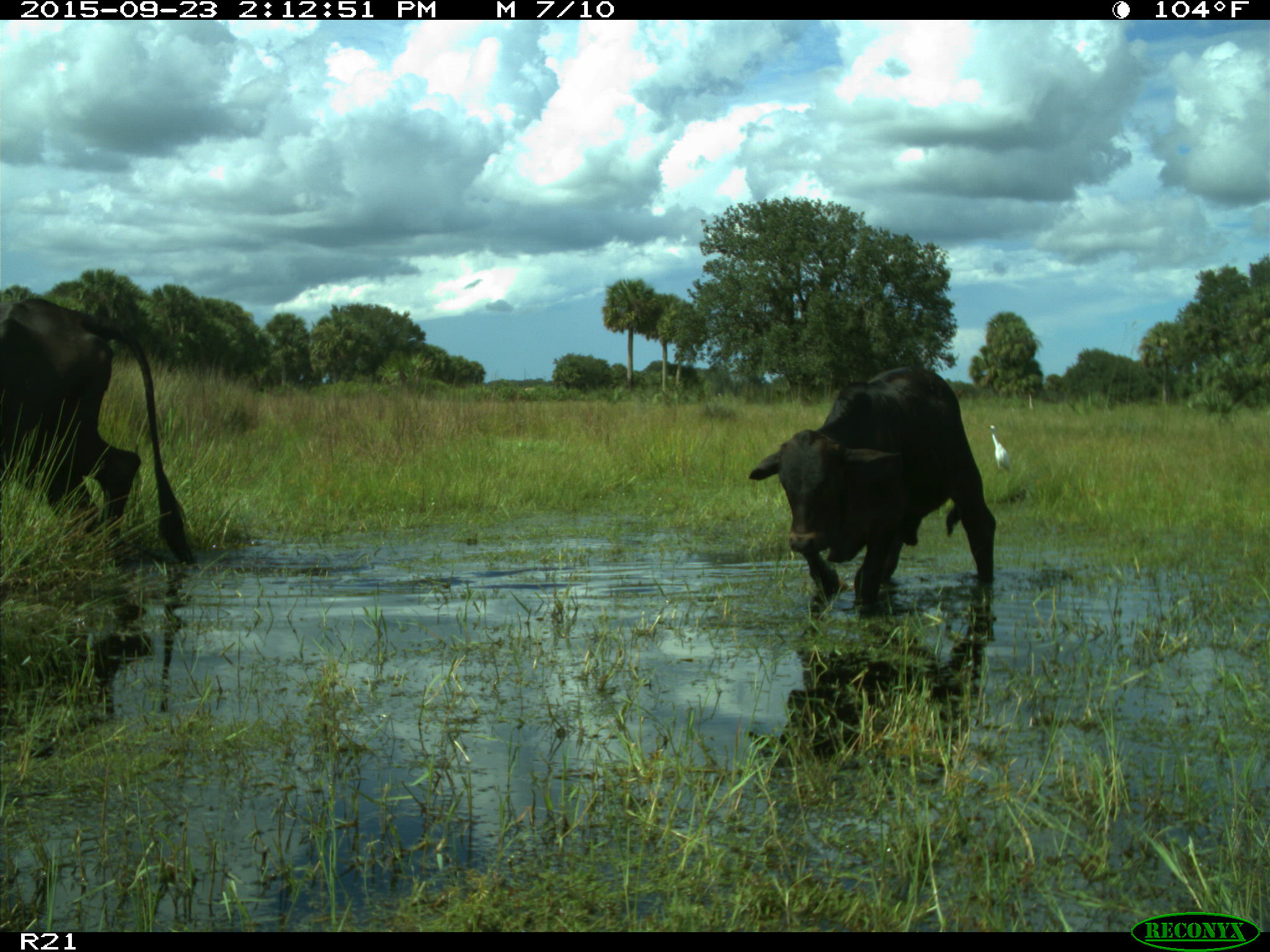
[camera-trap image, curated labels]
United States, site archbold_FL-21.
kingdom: Animalia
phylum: Chordata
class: Mammalia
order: Artiodactyla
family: Bovidae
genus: Bos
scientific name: Bos taurus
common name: domestic cow